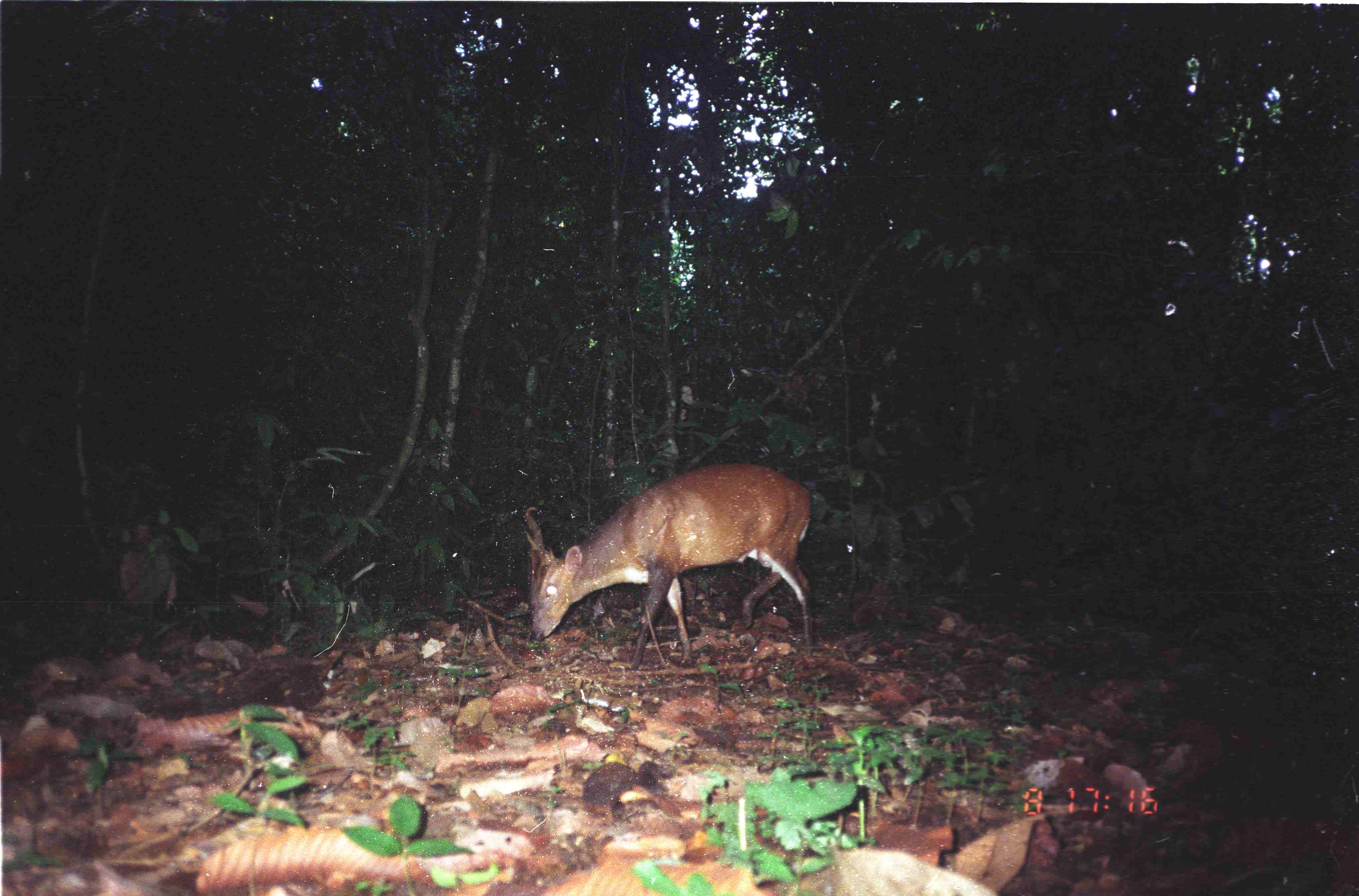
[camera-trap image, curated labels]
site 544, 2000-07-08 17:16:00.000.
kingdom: Animalia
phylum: Chordata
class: Mammalia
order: Artiodactyla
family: Cervidae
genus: Muntiacus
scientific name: Muntiacus muntjak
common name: southern red muntjac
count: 1